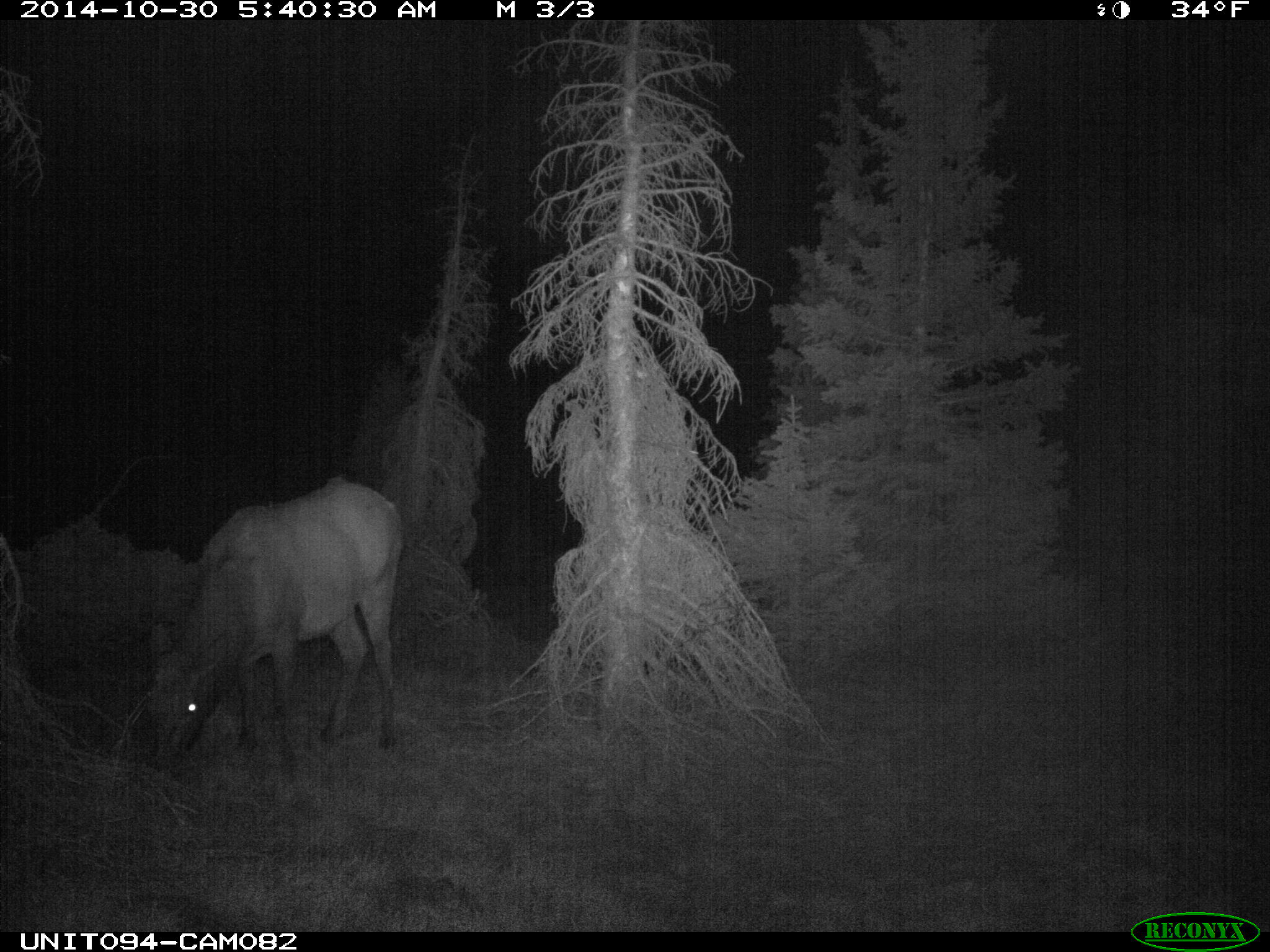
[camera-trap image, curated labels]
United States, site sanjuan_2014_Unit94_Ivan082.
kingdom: Animalia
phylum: Chordata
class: Mammalia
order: Artiodactyla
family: Cervidae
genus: Cervus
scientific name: Cervus elaphus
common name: red deer